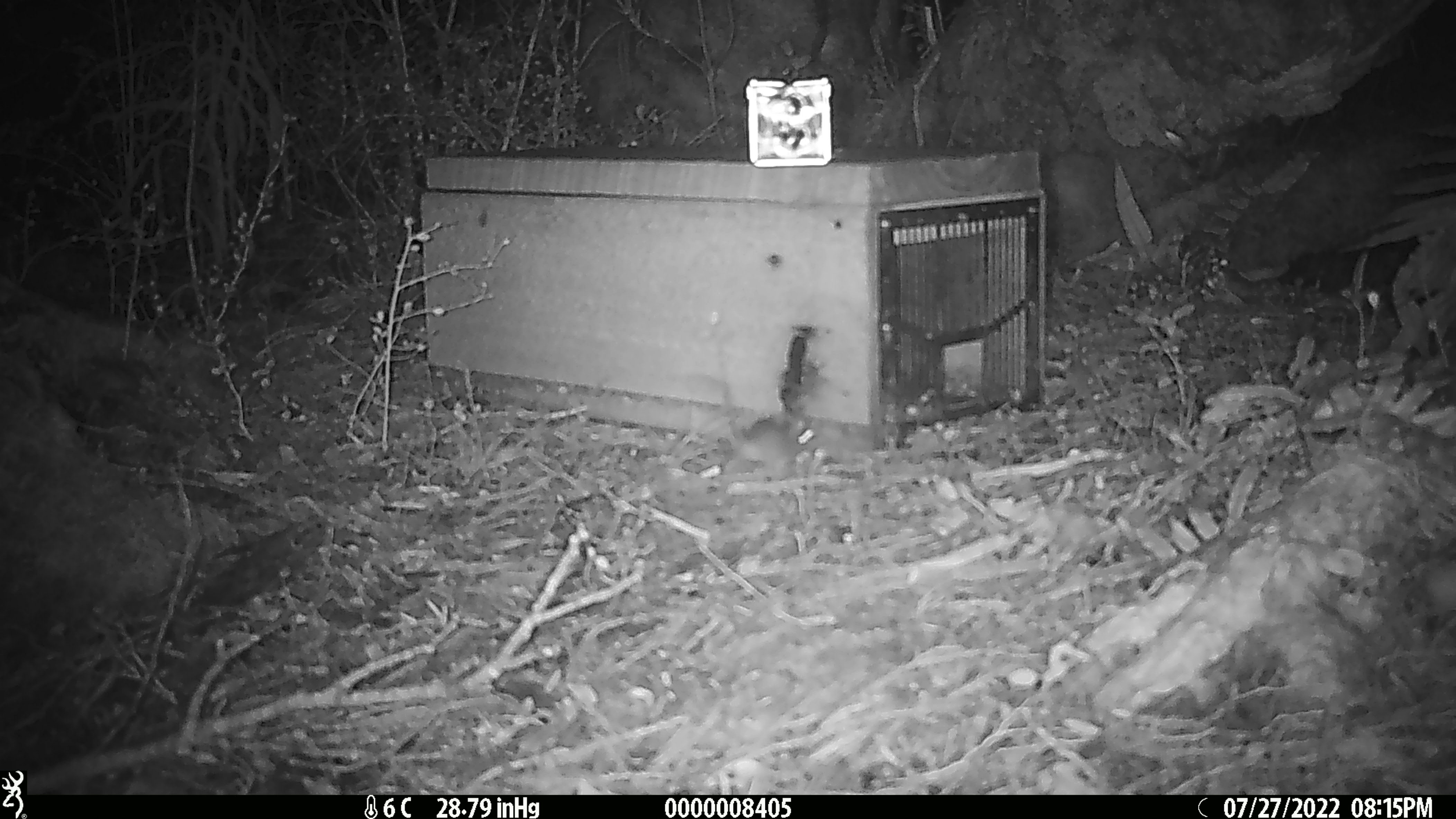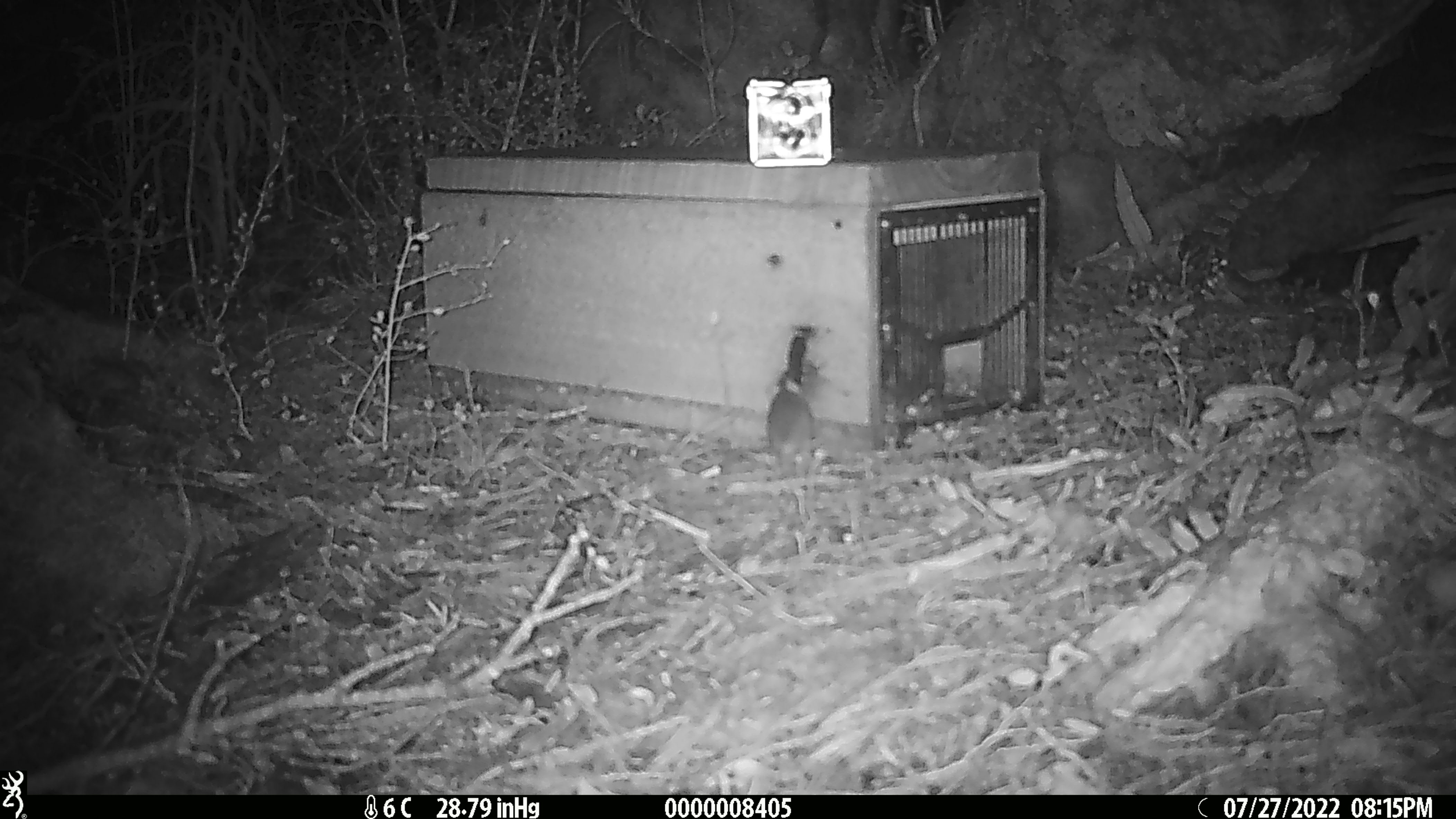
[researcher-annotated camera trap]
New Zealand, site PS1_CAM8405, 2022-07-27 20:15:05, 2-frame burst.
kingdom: Animalia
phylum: Chordata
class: Mammalia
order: Rodentia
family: Muridae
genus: Mus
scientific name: Mus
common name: mouse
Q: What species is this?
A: Mouse (Mus).